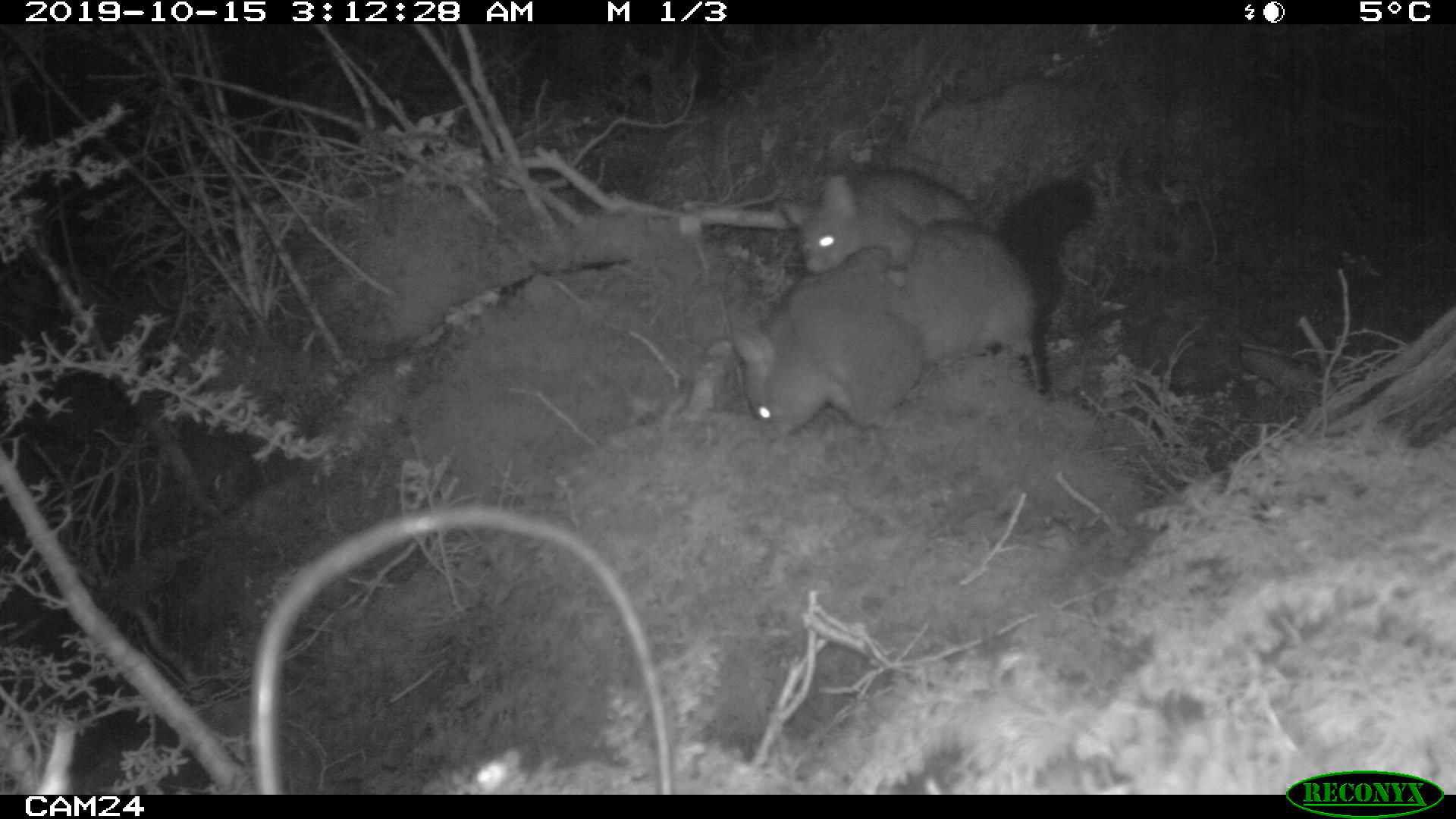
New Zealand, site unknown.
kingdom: Animalia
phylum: Chordata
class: Mammalia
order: Diprotodontia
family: Phalangeridae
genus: Trichosurus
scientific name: Trichosurus vulpecula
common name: common brushtail possum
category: possum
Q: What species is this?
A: Possum (common brushtail possum) (Trichosurus vulpecula).